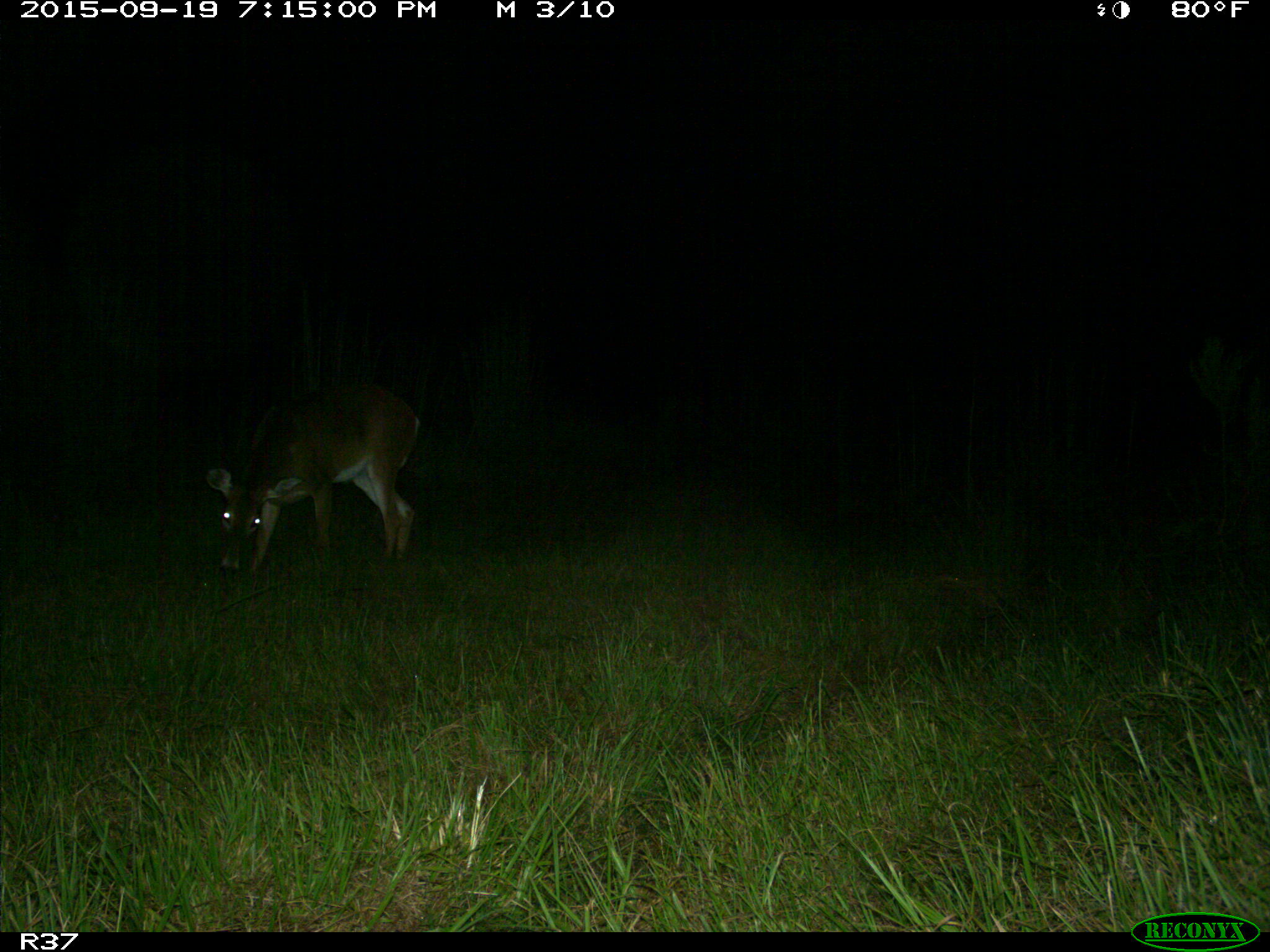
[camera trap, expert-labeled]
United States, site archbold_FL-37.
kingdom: Animalia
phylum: Chordata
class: Mammalia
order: Artiodactyla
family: Cervidae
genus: Odocoileus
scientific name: Odocoileus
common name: deer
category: unidentified deer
Unidentified deer (deer) (Odocoileus).